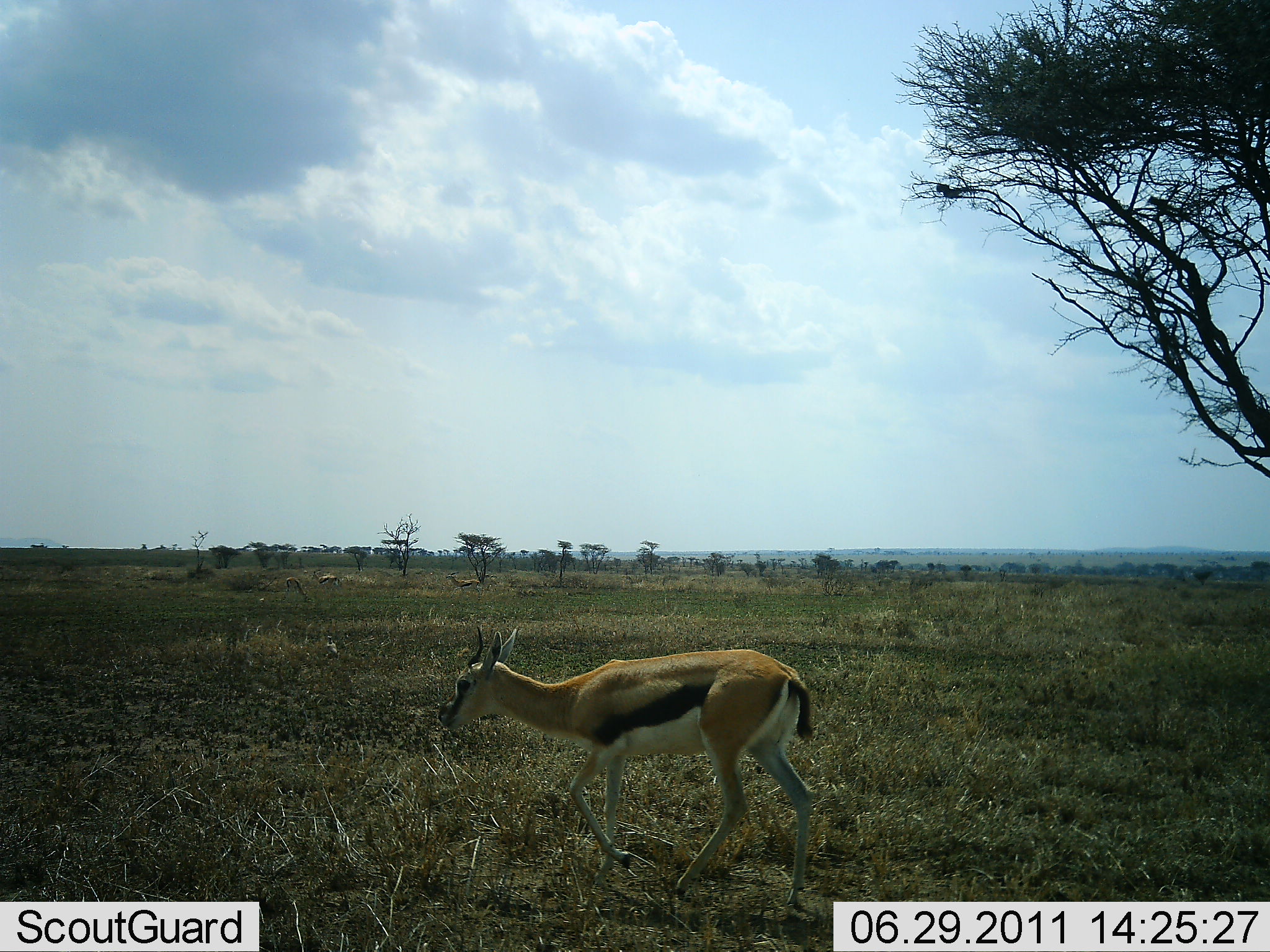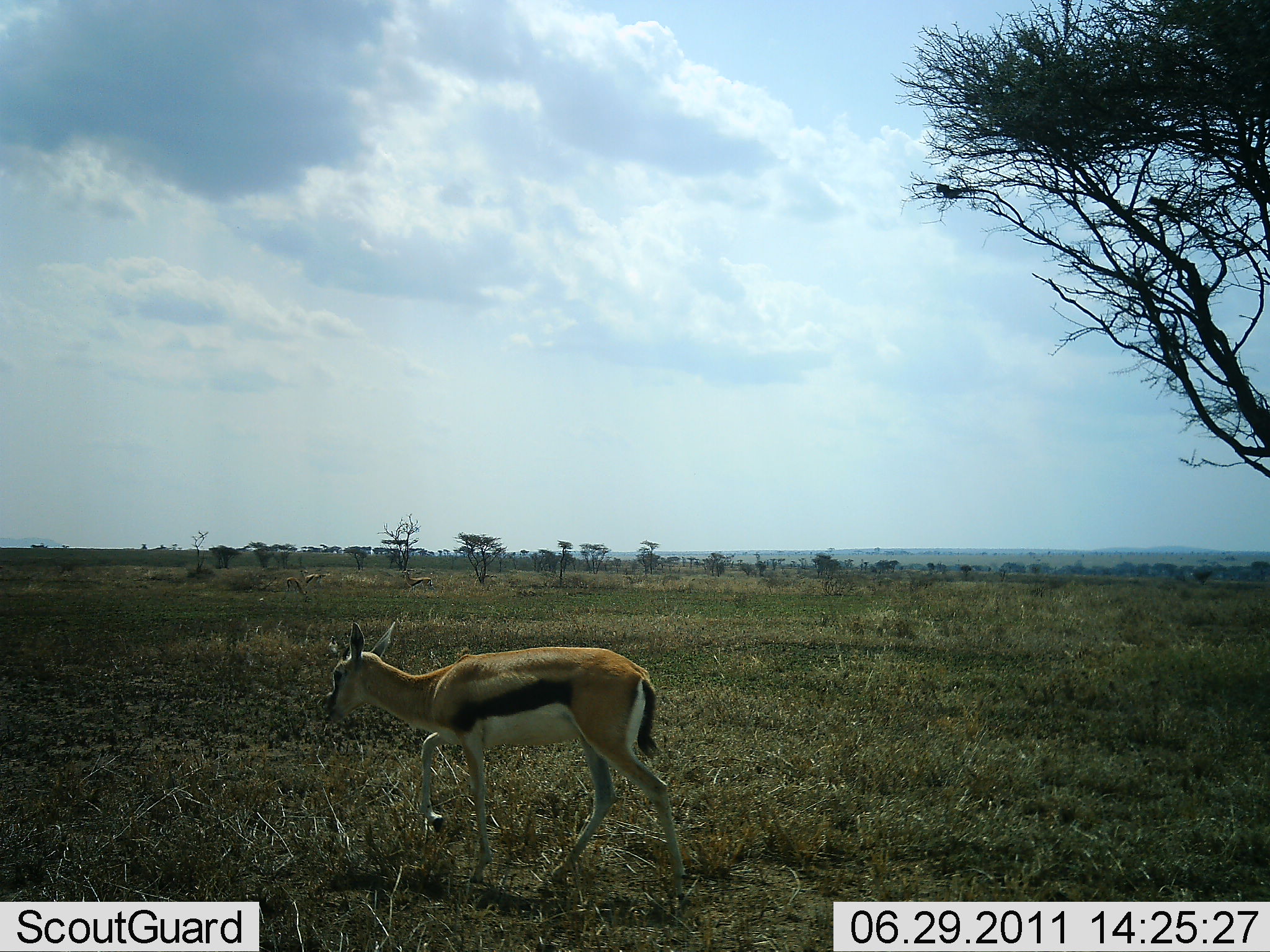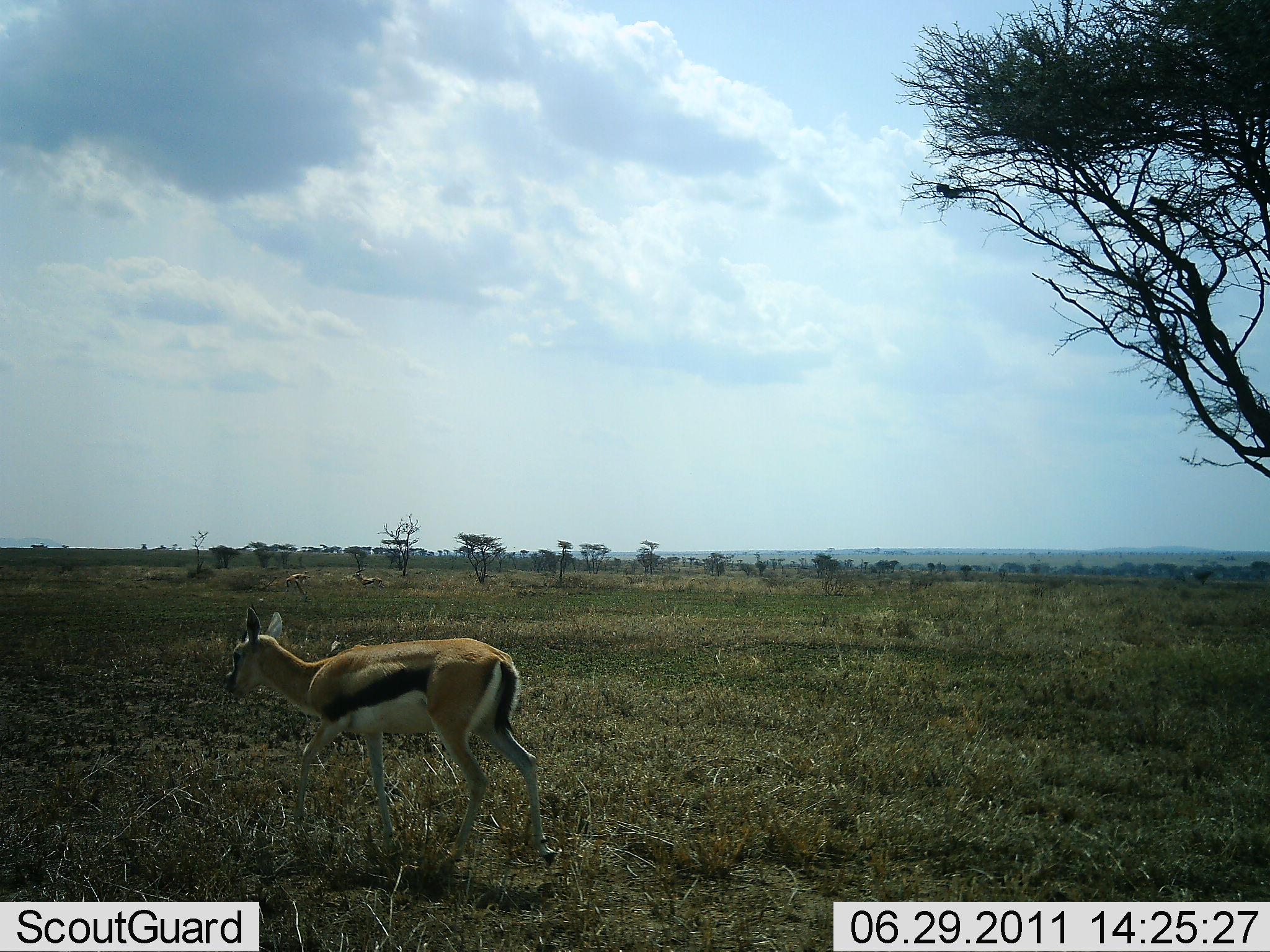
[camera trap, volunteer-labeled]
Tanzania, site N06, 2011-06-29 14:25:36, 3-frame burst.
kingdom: Animalia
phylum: Chordata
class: Mammalia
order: Artiodactyla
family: Bovidae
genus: Eudorcas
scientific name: Eudorcas thomsonii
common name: thomson's gazelle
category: gazellethomsons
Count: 1.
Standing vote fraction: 9%.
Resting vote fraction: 0%.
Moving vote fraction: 100%.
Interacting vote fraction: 0%.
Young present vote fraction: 0%.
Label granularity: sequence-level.